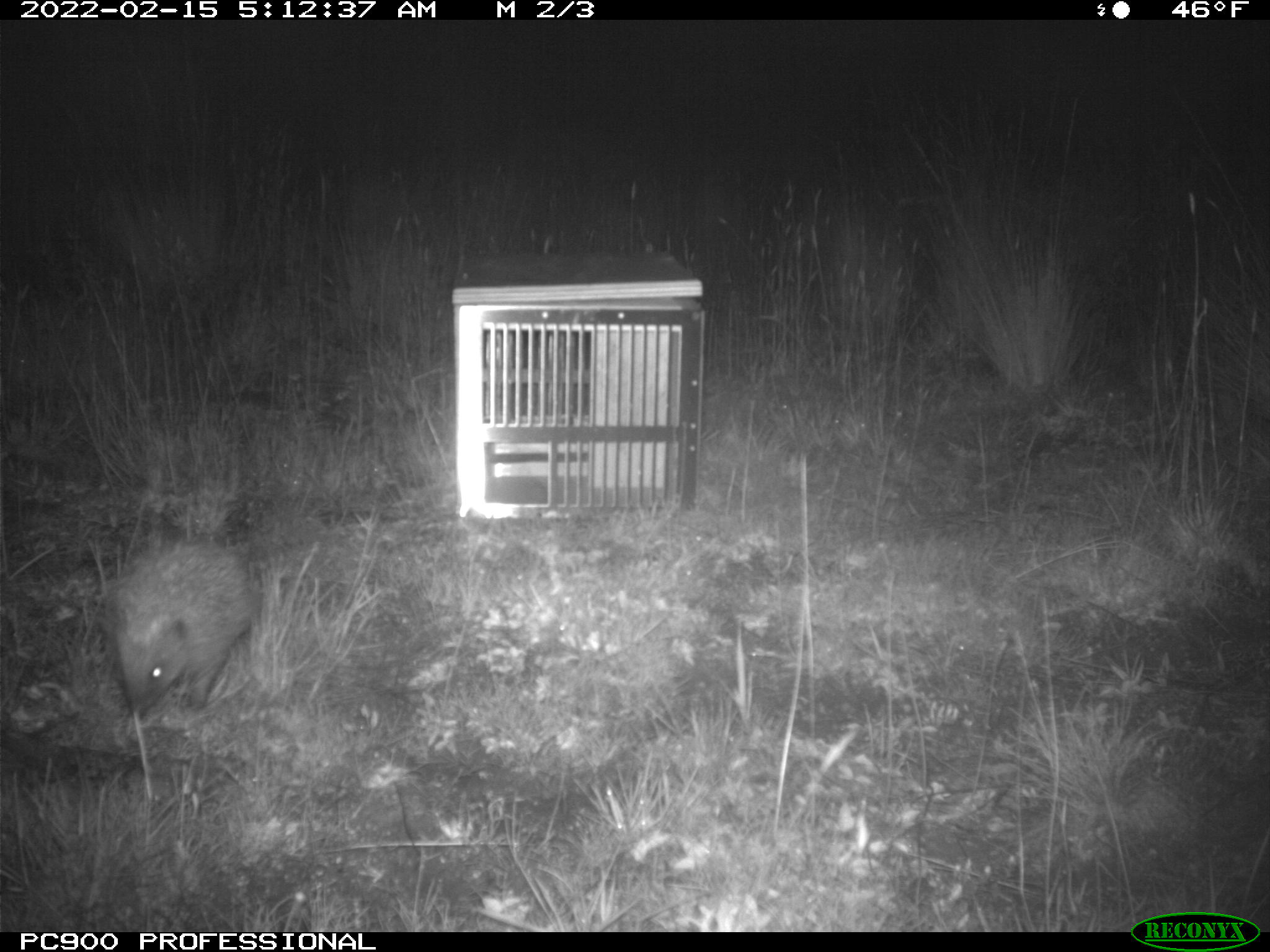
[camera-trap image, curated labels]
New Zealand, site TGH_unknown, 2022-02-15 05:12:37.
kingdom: Animalia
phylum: Chordata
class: Mammalia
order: Eulipotyphla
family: Erinaceidae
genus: Erinaceus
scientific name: Erinaceus europaeus europaeus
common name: european hedgehog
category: hedgehog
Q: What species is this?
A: Hedgehog (european hedgehog) (Erinaceus europaeus europaeus).